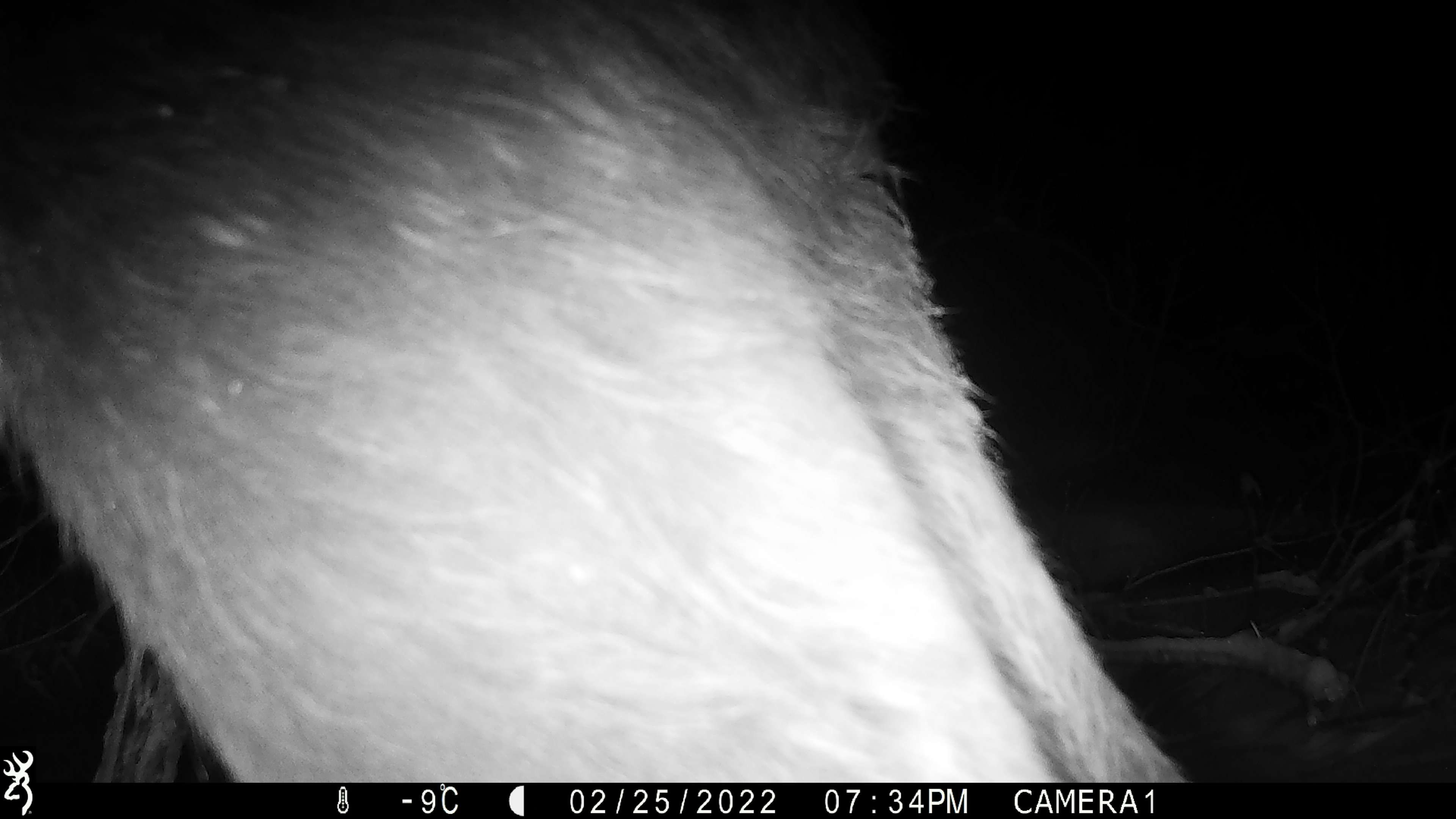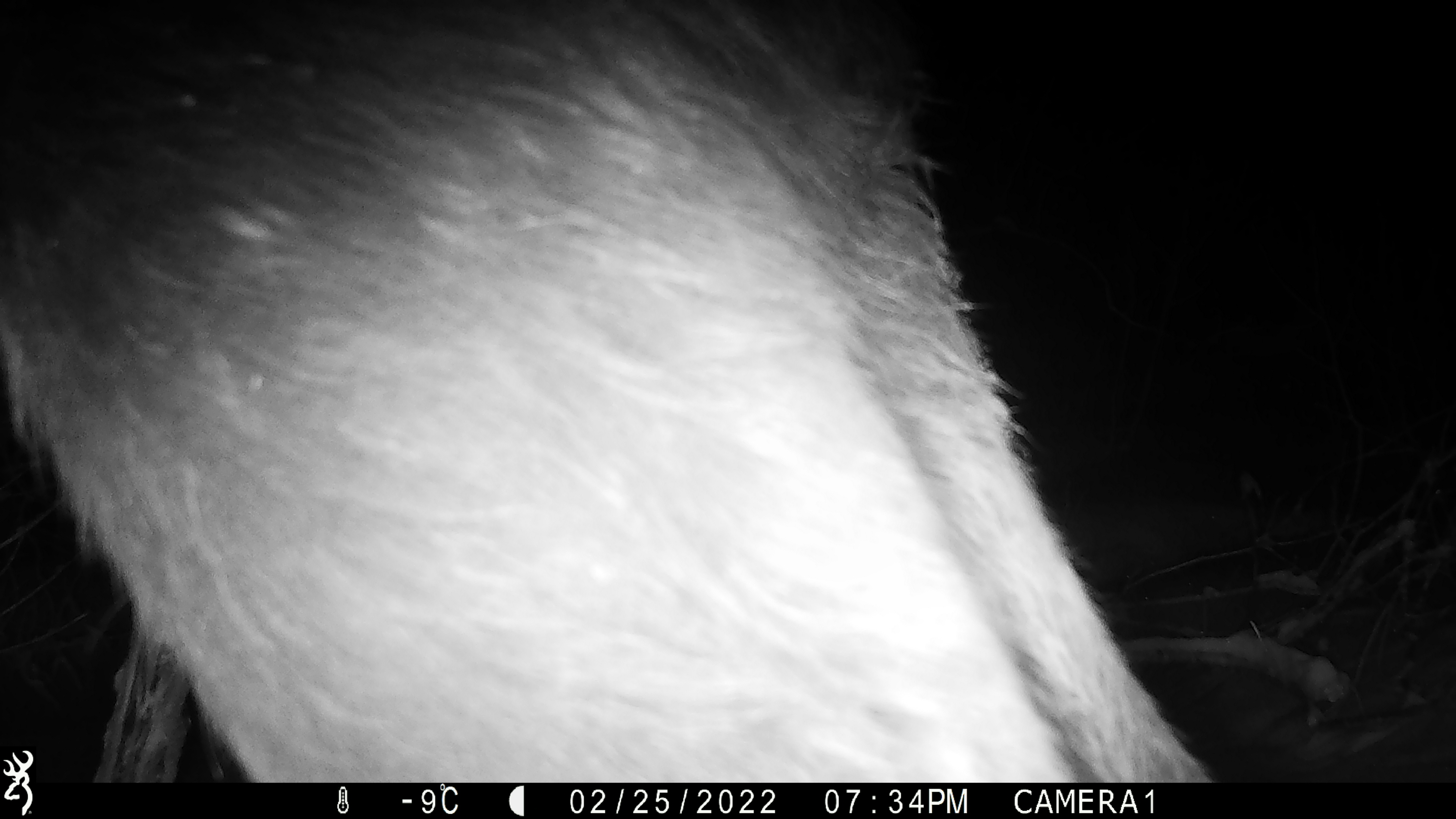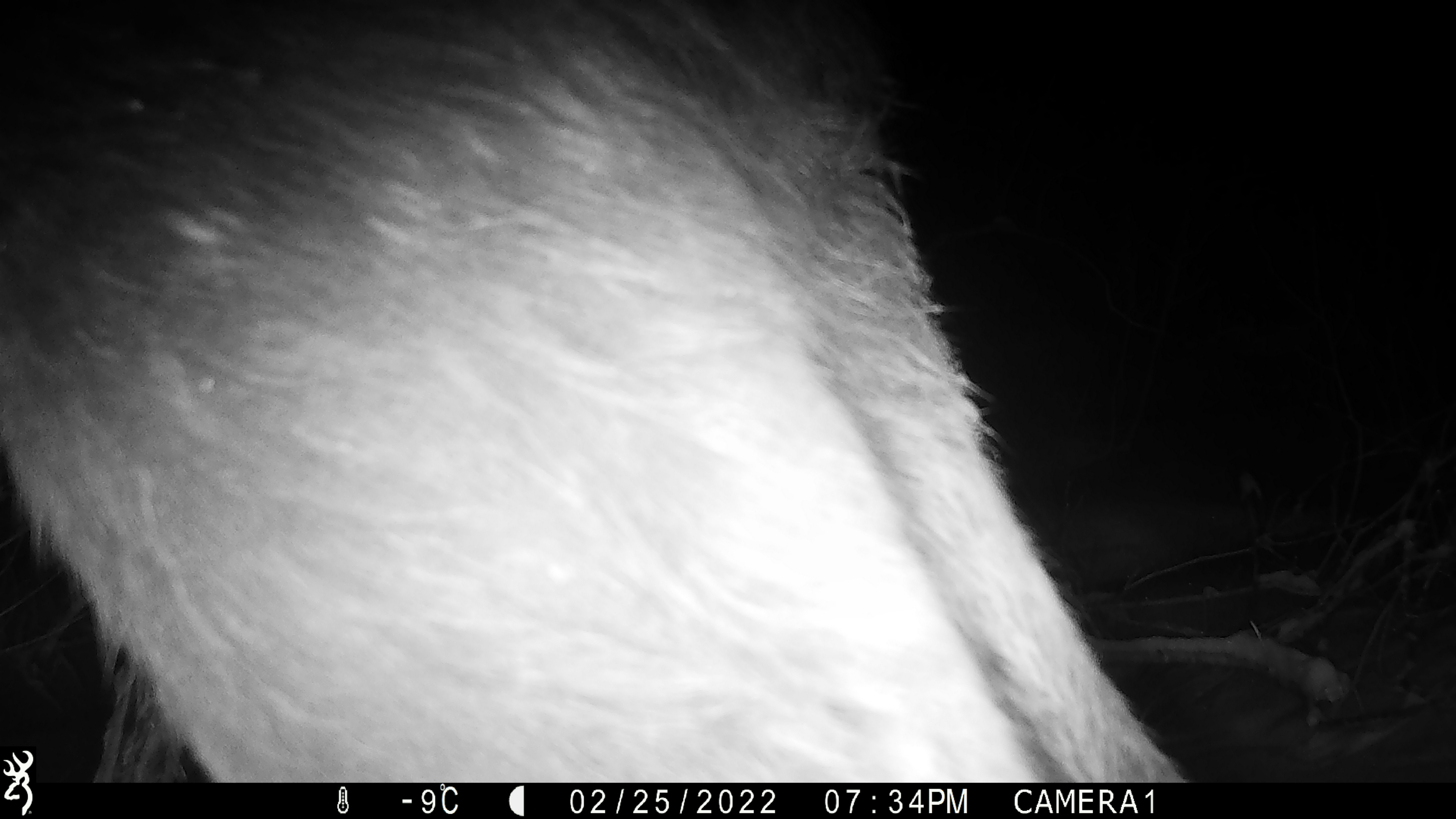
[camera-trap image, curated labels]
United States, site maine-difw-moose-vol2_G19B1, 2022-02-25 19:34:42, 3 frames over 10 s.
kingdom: Animalia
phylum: Chordata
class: Mammalia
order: Artiodactyla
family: Cervidae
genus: Alces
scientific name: Alces alces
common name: moose